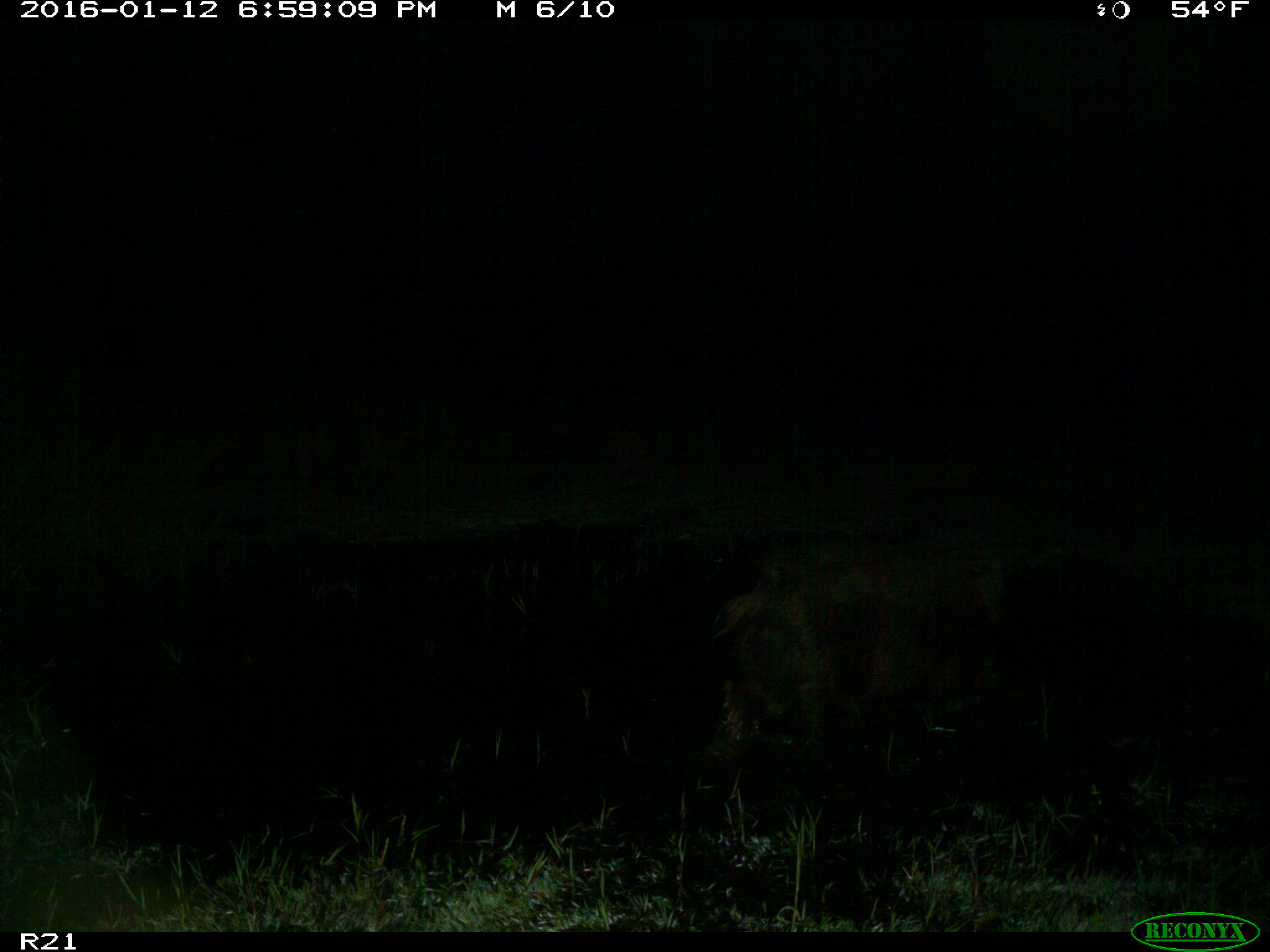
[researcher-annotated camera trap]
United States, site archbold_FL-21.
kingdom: Animalia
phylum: Chordata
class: Mammalia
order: Artiodactyla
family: Suidae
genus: Sus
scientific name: Sus scrofa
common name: wild boar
Sus scrofa (wild boar).